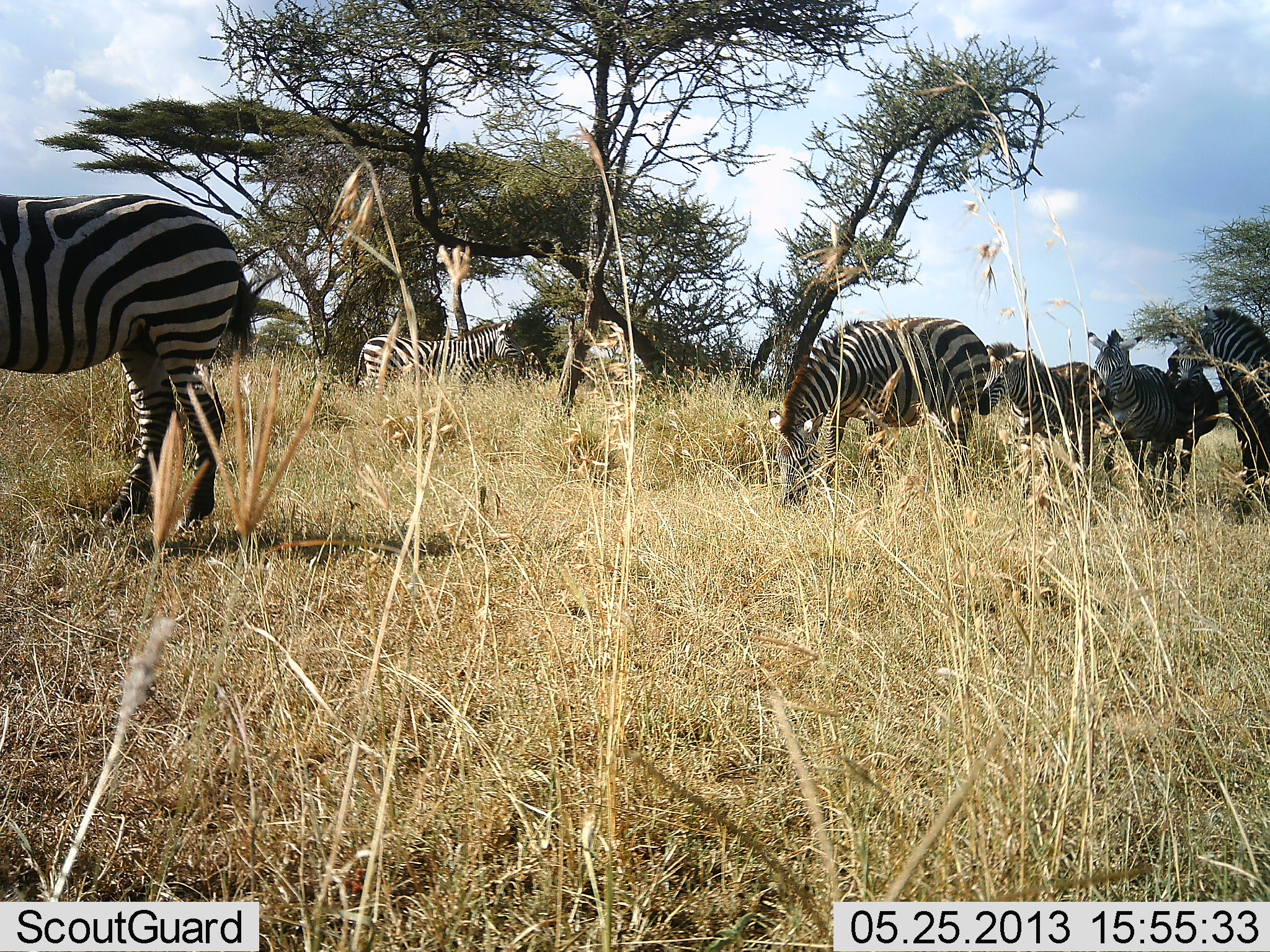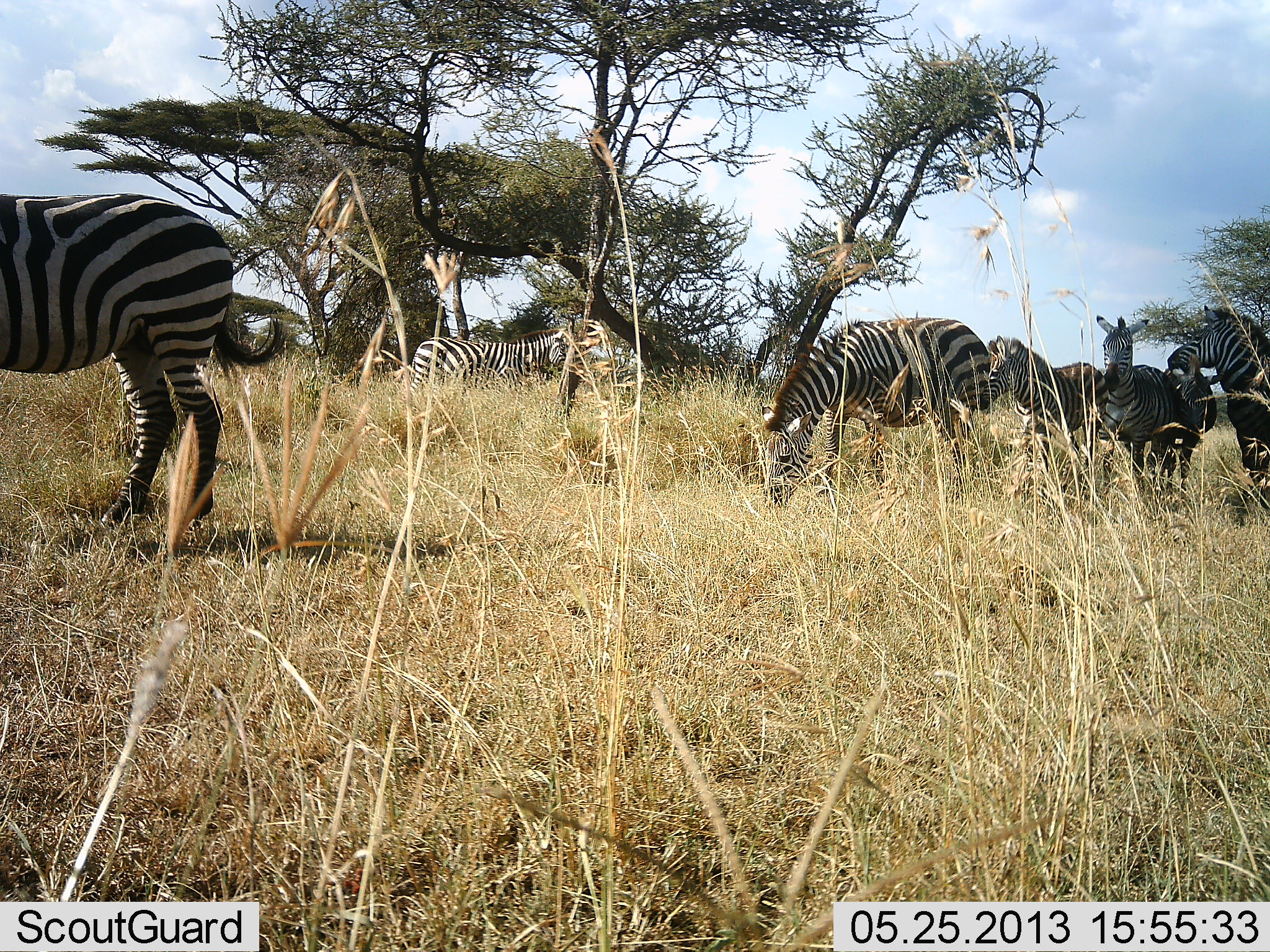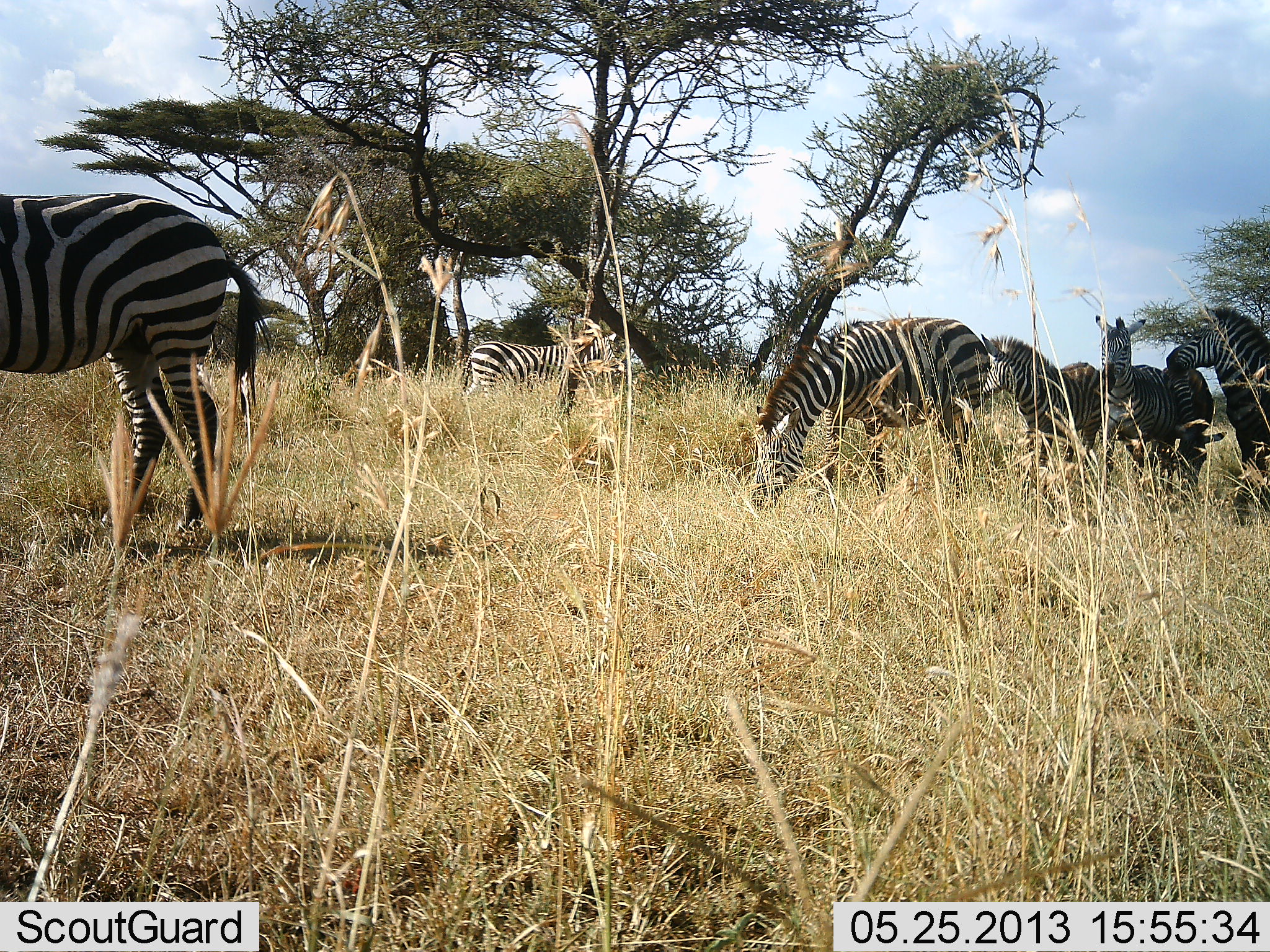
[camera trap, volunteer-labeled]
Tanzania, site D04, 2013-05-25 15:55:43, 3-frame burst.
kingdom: Animalia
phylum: Chordata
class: Mammalia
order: Perissodactyla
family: Equidae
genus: Equus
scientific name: Equus quagga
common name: plains zebra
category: zebra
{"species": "zebra (plains zebra) (Equus quagga)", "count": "6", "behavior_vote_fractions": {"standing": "78%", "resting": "8%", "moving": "22%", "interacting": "8%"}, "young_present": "5%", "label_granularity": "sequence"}